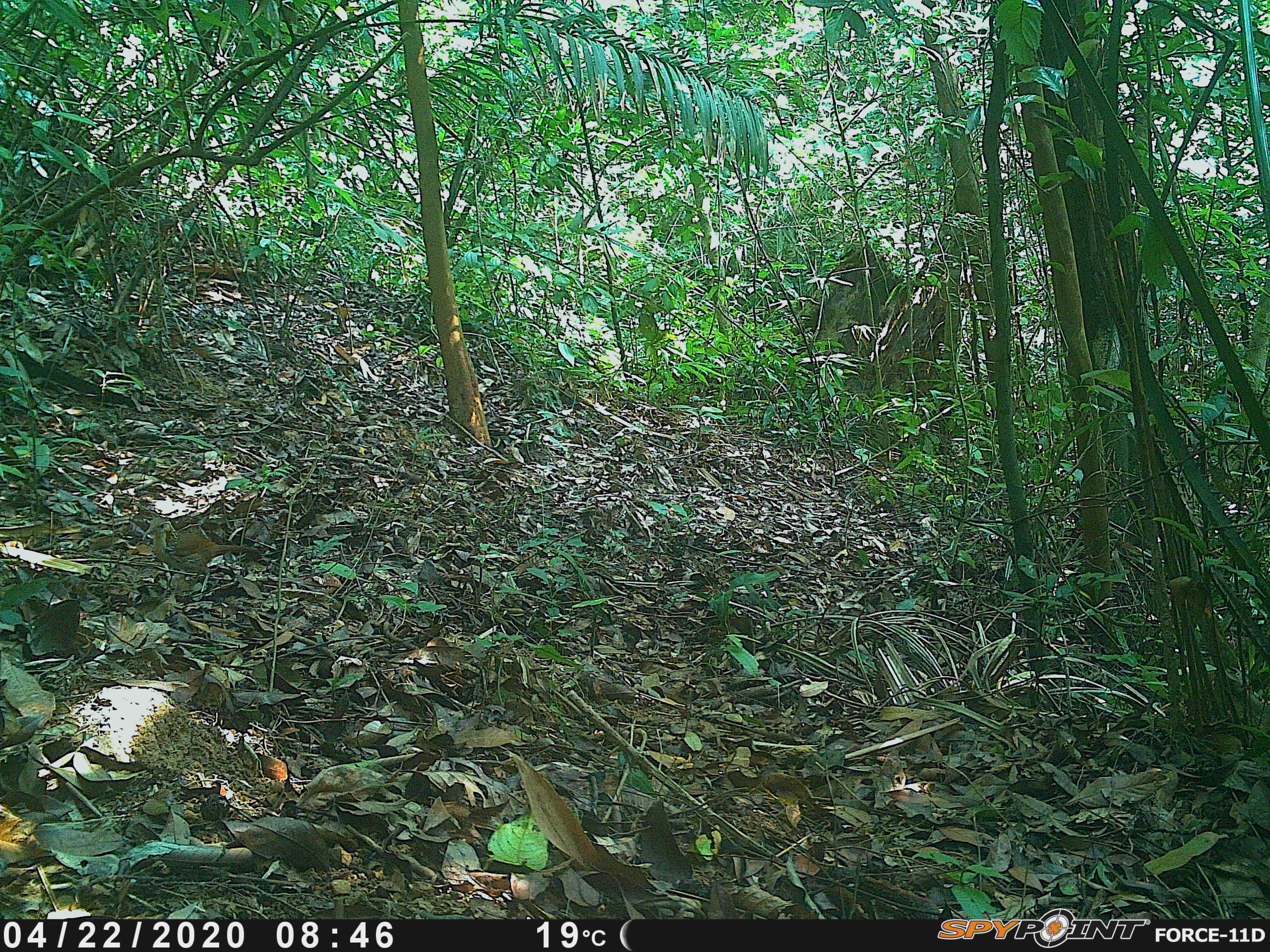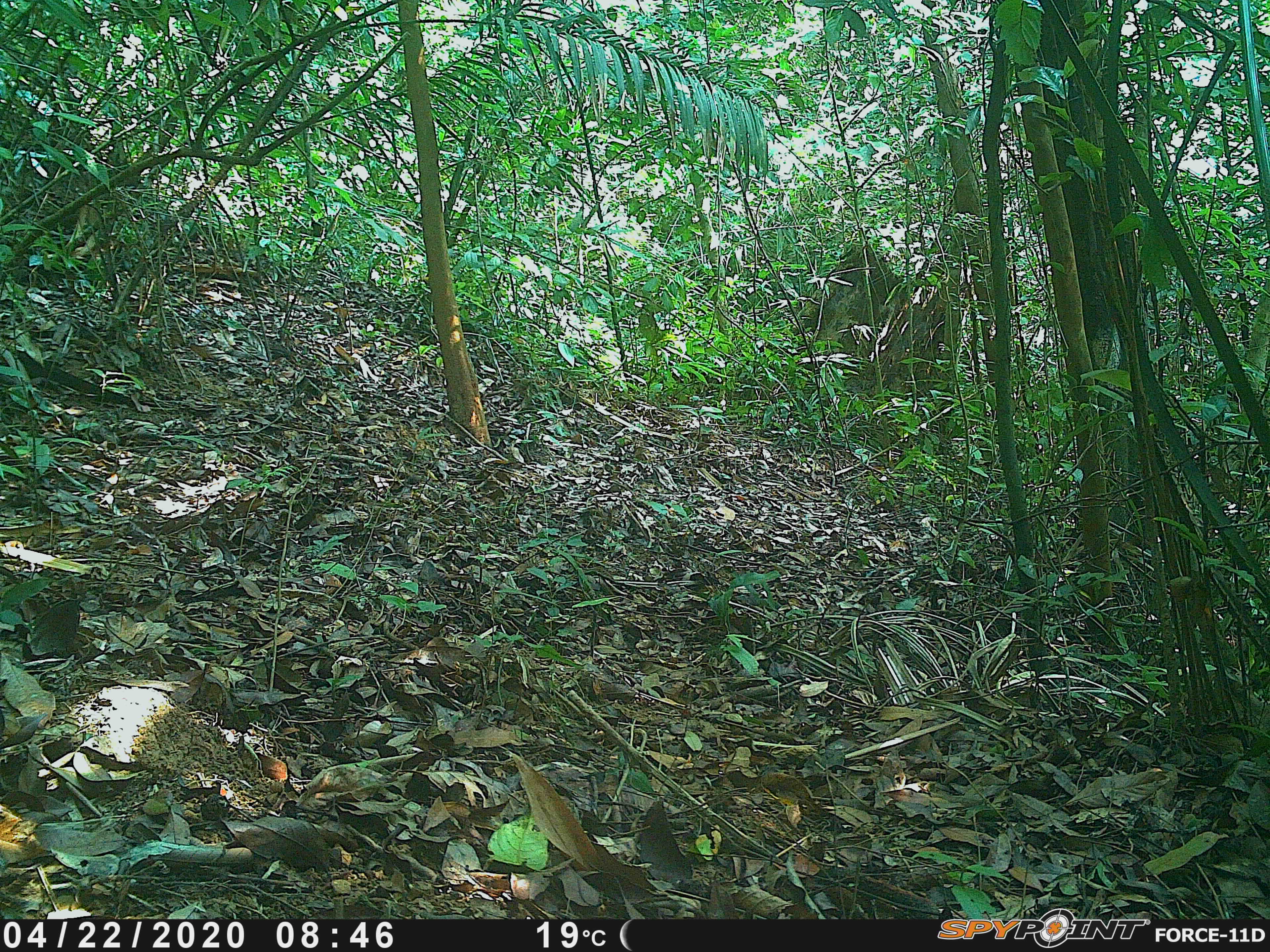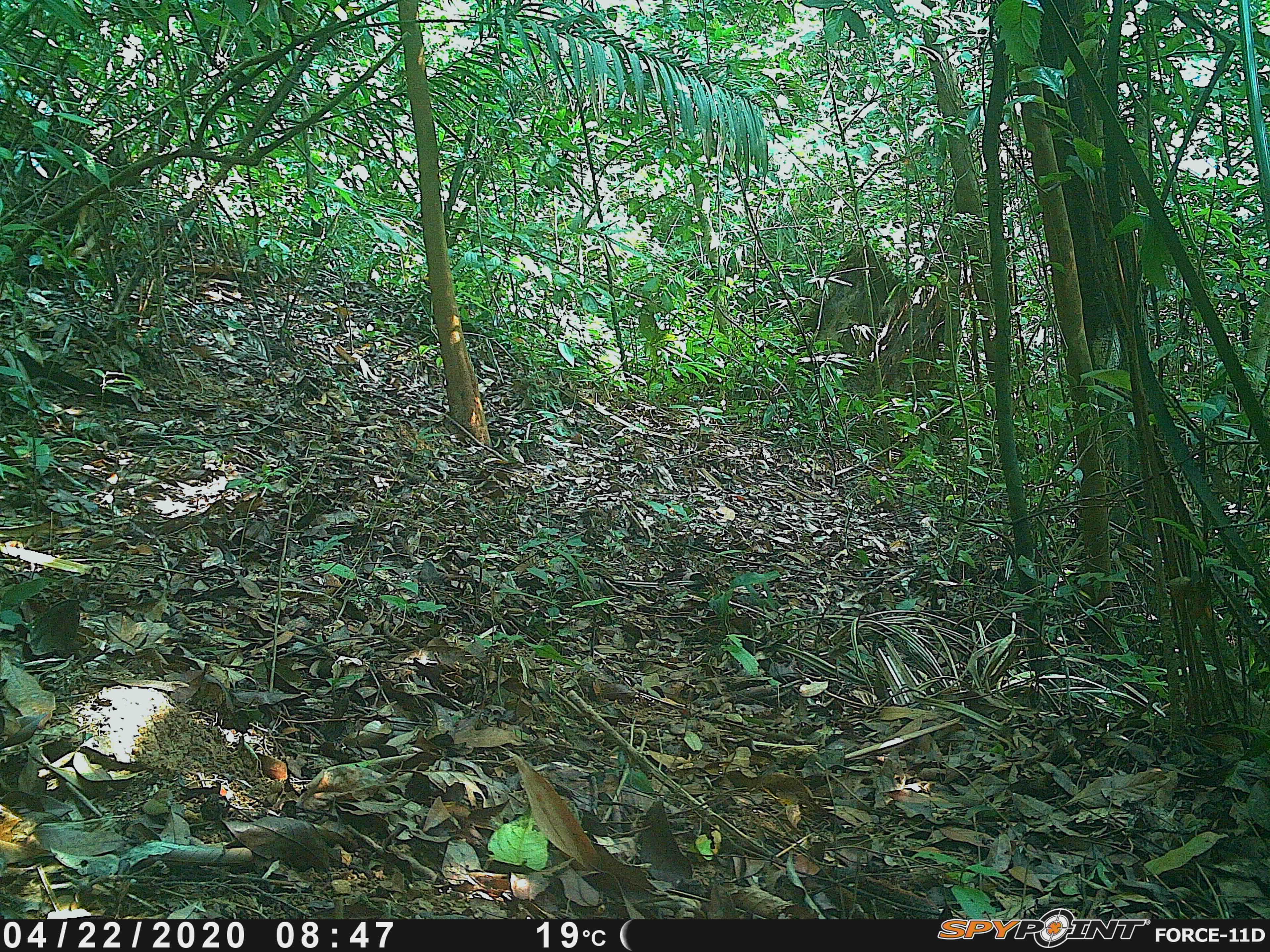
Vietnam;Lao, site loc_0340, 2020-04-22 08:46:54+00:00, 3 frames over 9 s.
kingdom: Animalia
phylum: Chordata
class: Aves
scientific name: Aves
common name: bird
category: unidentified bird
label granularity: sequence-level